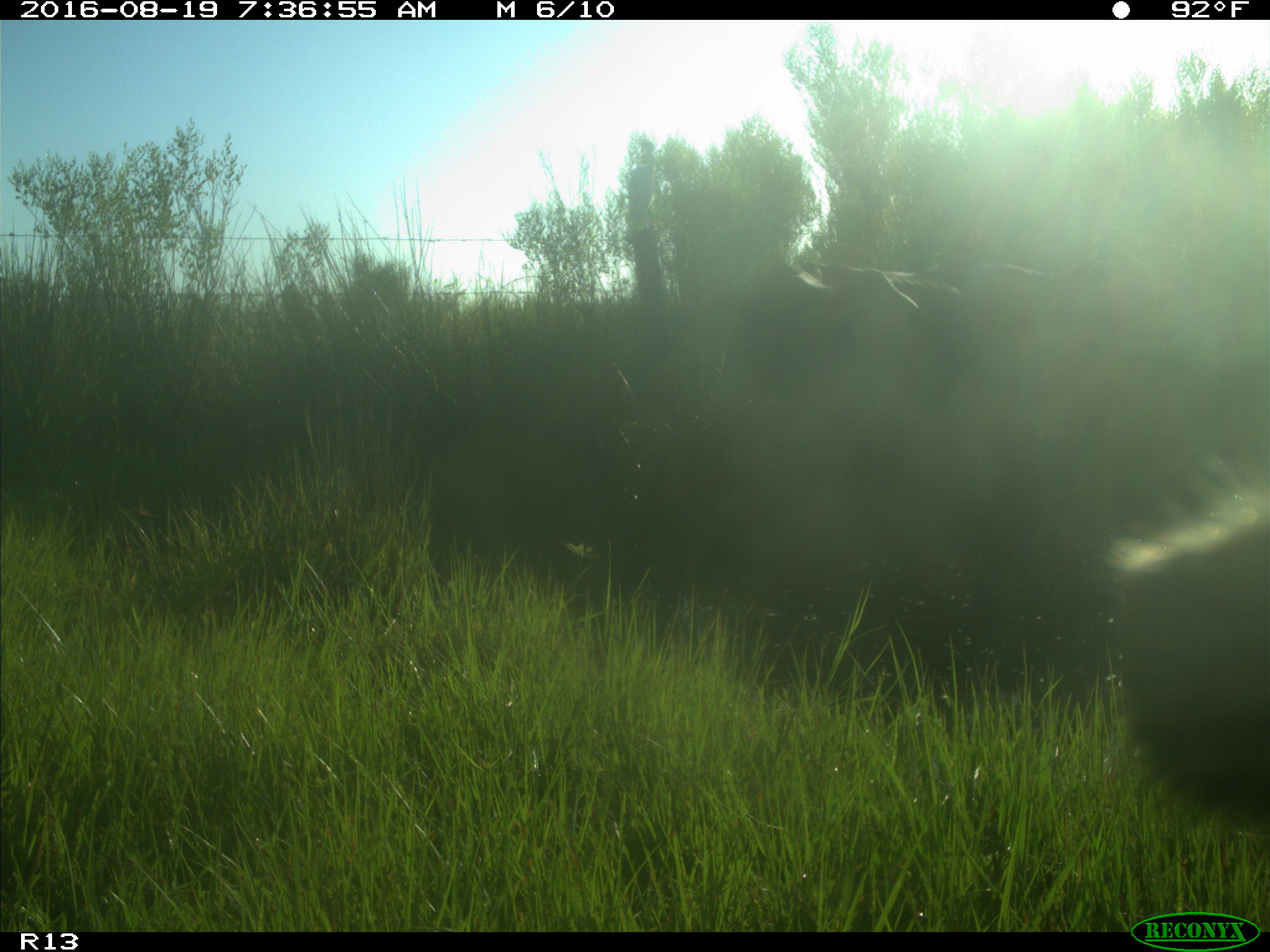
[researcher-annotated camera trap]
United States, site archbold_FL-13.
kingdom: Animalia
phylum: Chordata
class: Mammalia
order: Artiodactyla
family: Bovidae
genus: Bos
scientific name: Bos taurus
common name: domestic cow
Bos taurus (domestic cow).